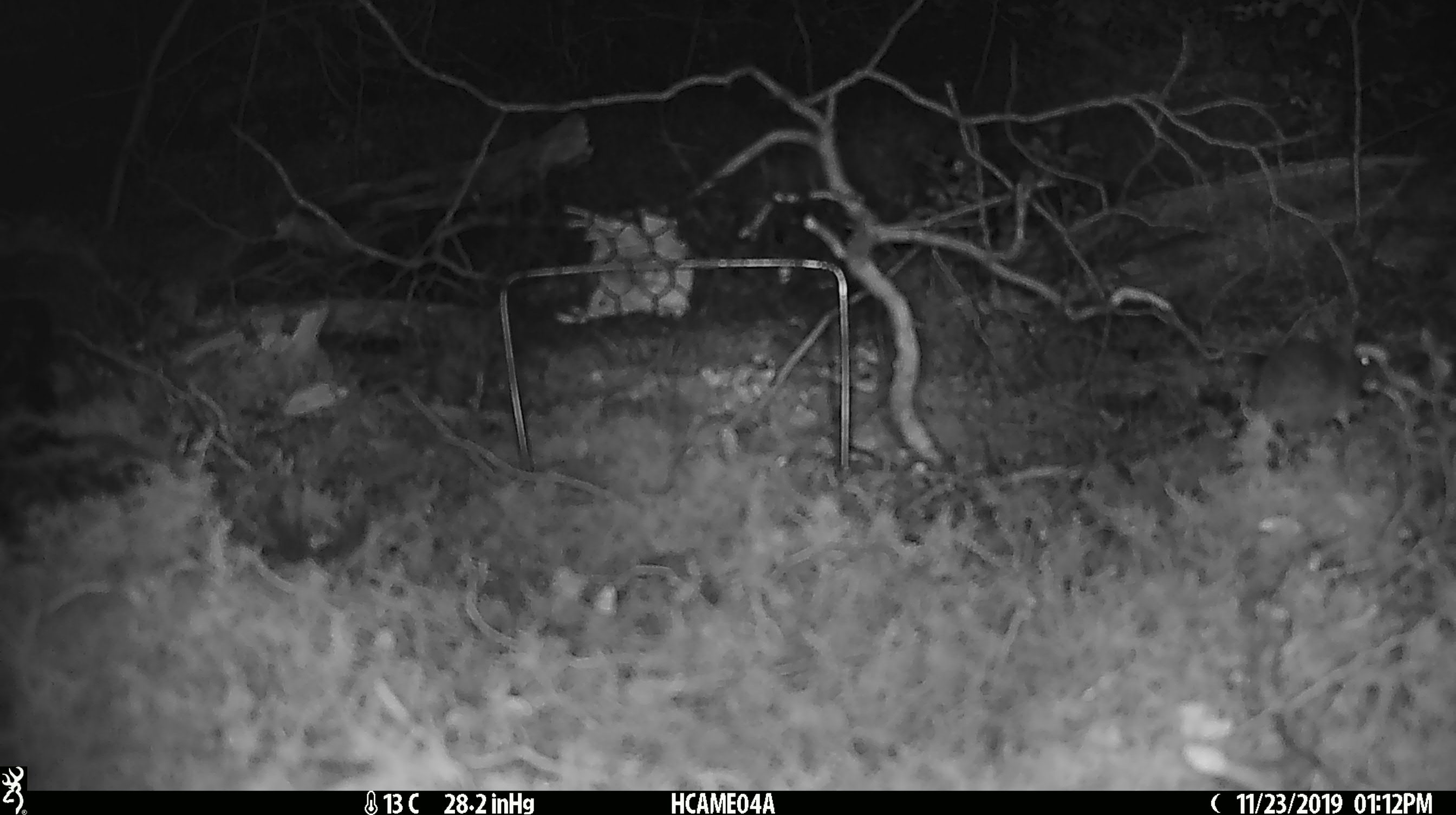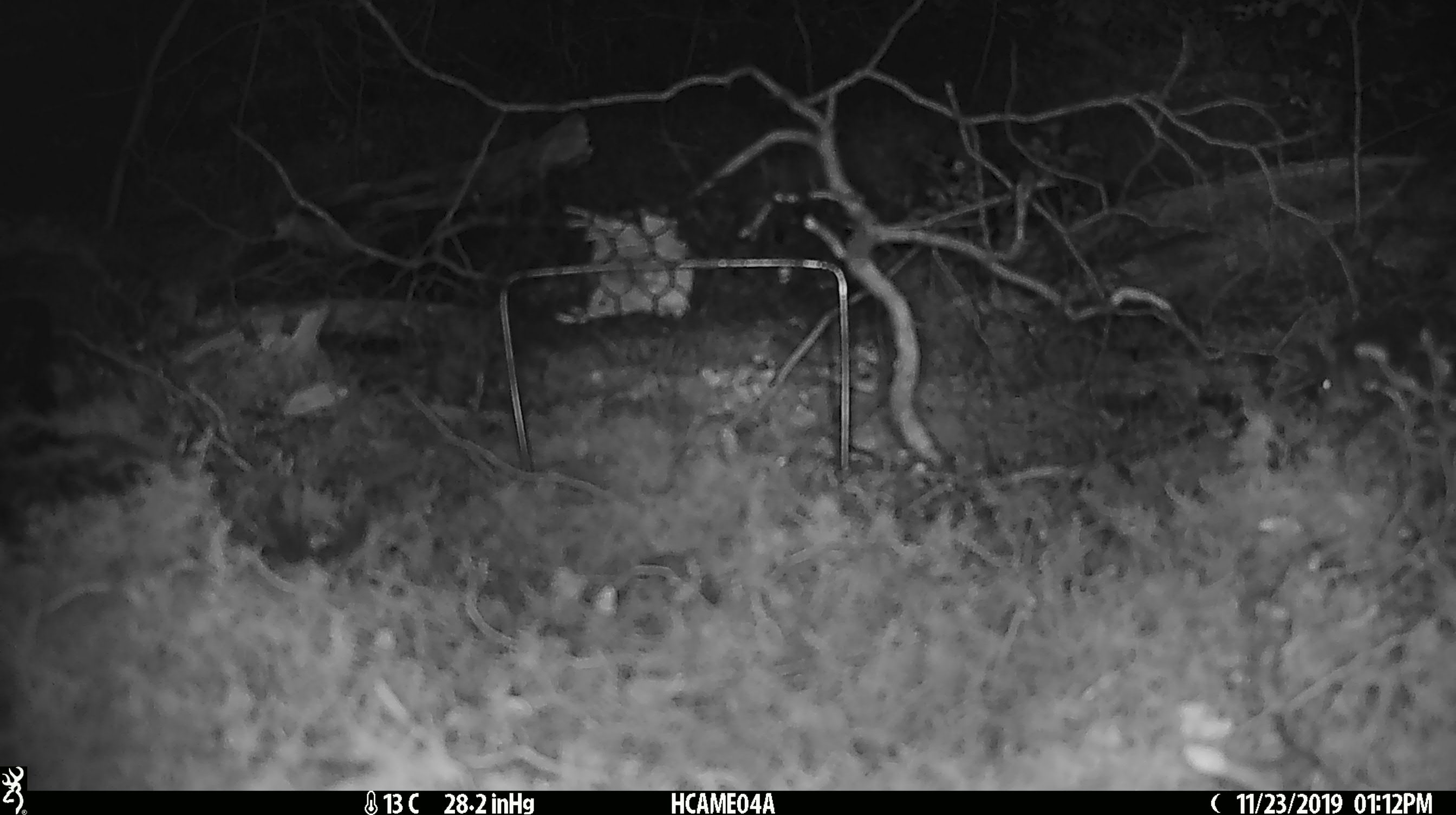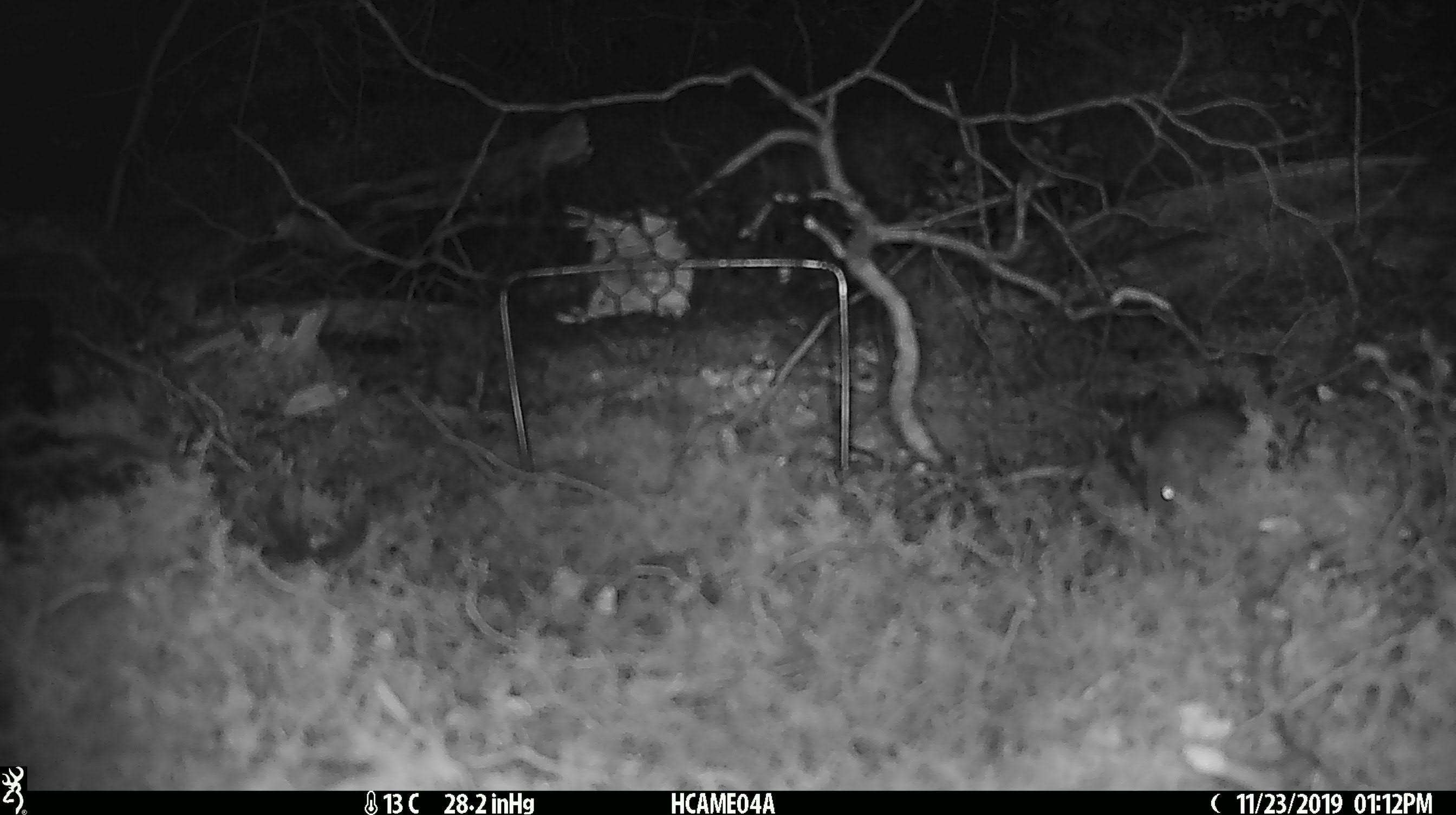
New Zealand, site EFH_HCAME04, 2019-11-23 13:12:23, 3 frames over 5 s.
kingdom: Animalia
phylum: Chordata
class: Mammalia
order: Rodentia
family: Muridae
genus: Mus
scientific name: Mus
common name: mouse